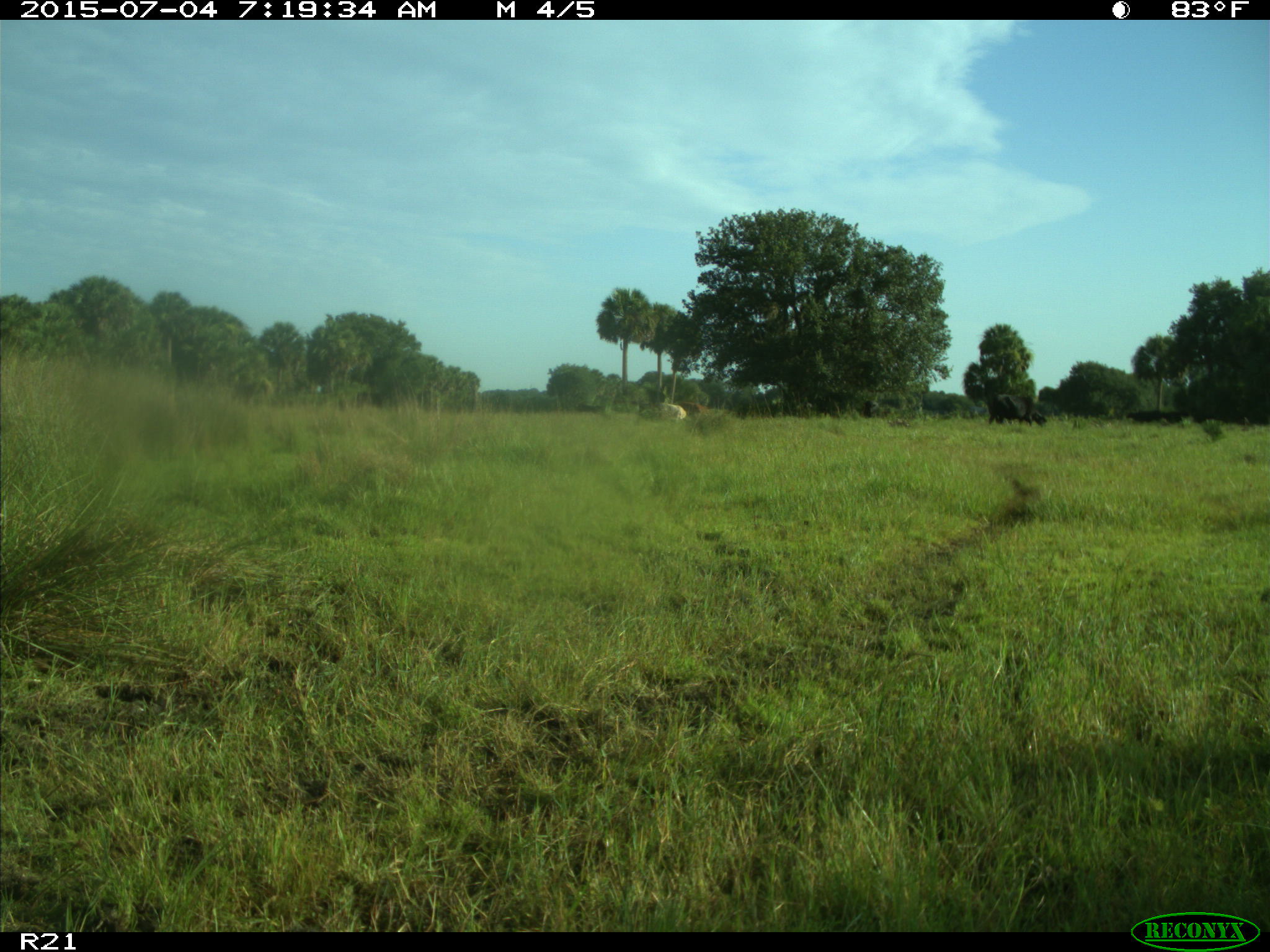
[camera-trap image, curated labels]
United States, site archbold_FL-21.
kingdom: Animalia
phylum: Chordata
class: Mammalia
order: Artiodactyla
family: Bovidae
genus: Bos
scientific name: Bos taurus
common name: domestic cow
Bos taurus (domestic cow).